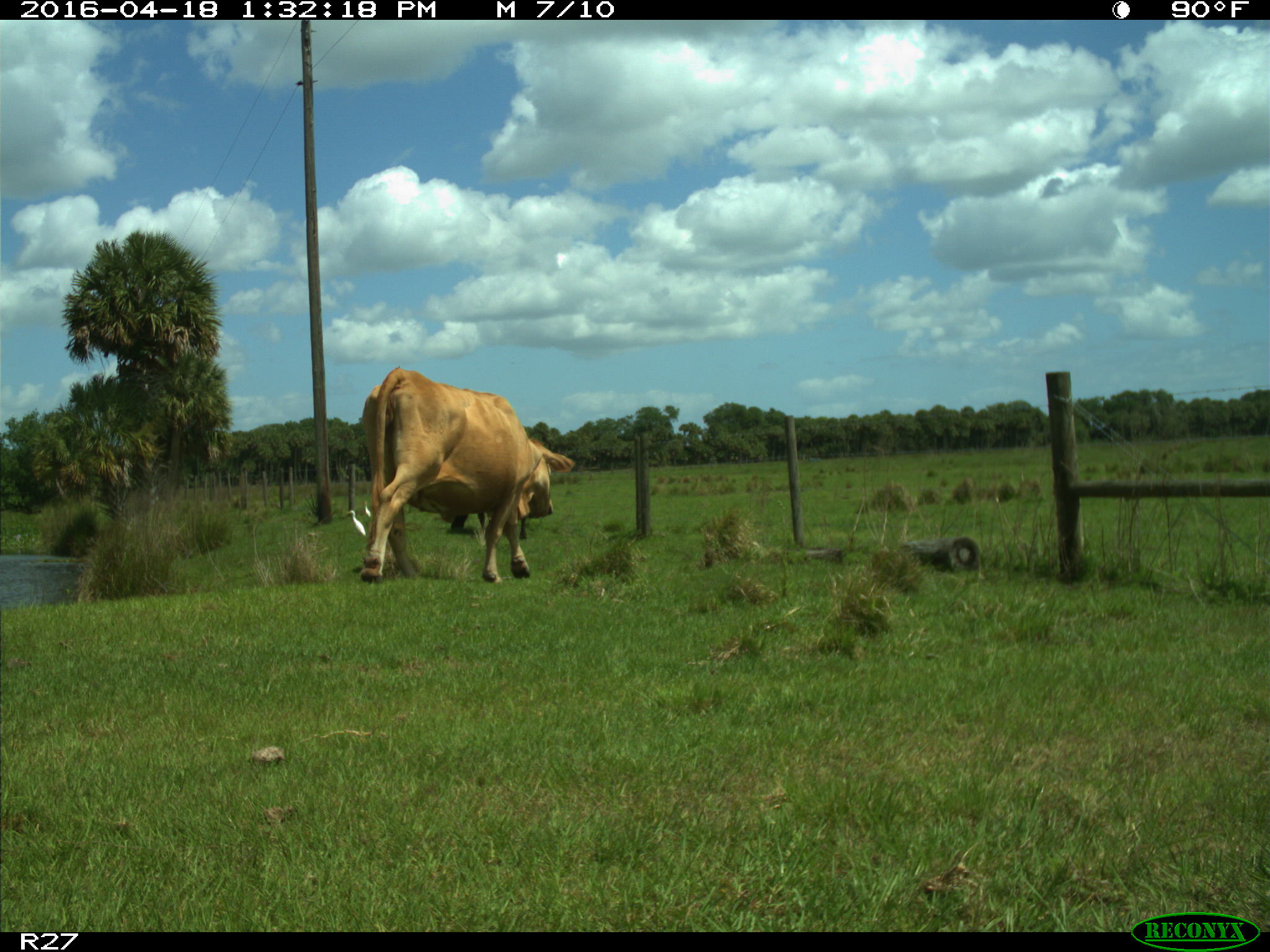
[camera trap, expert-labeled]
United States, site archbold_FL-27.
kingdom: Animalia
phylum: Chordata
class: Mammalia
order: Artiodactyla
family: Bovidae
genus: Bos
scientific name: Bos taurus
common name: domestic cow